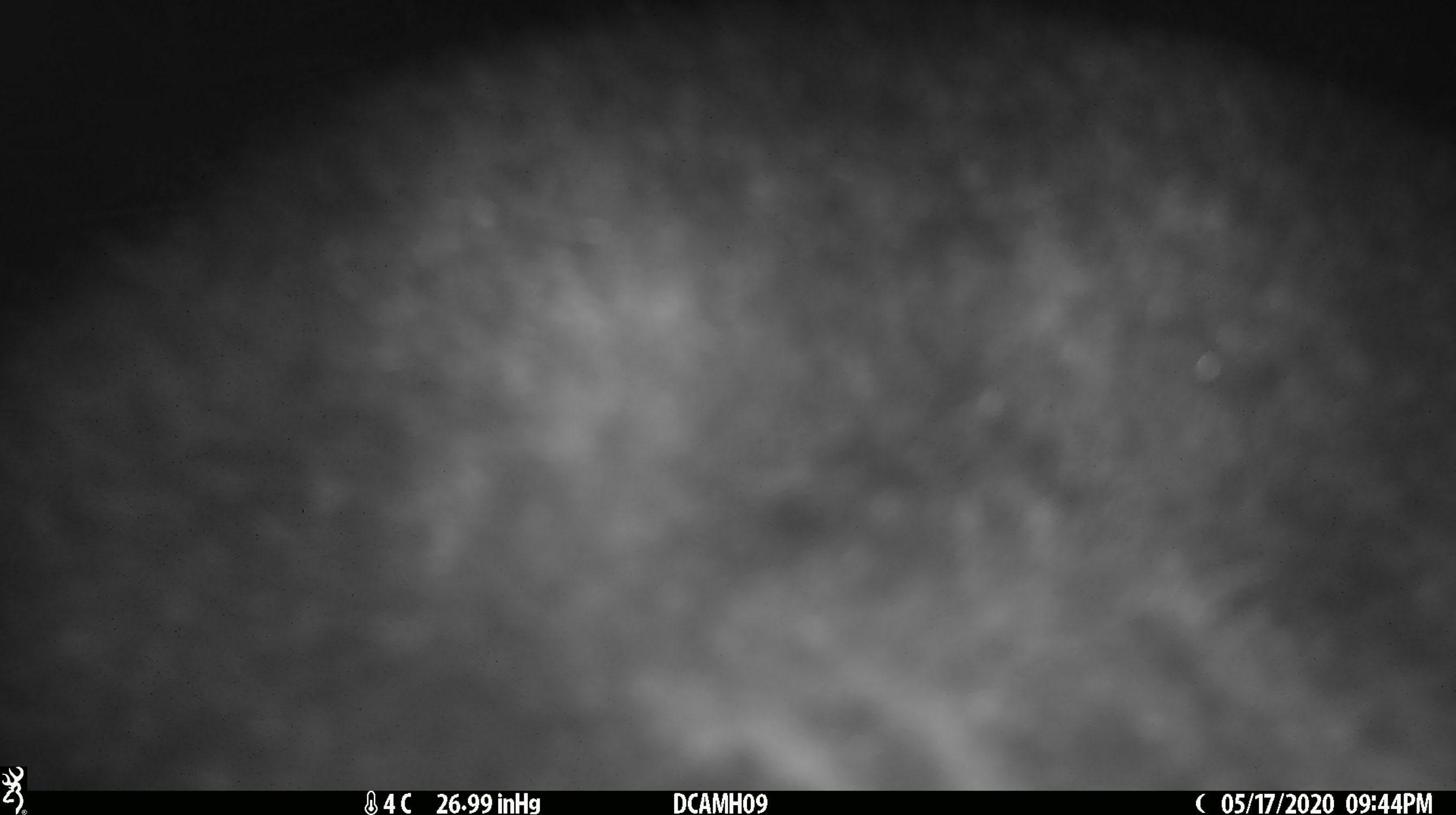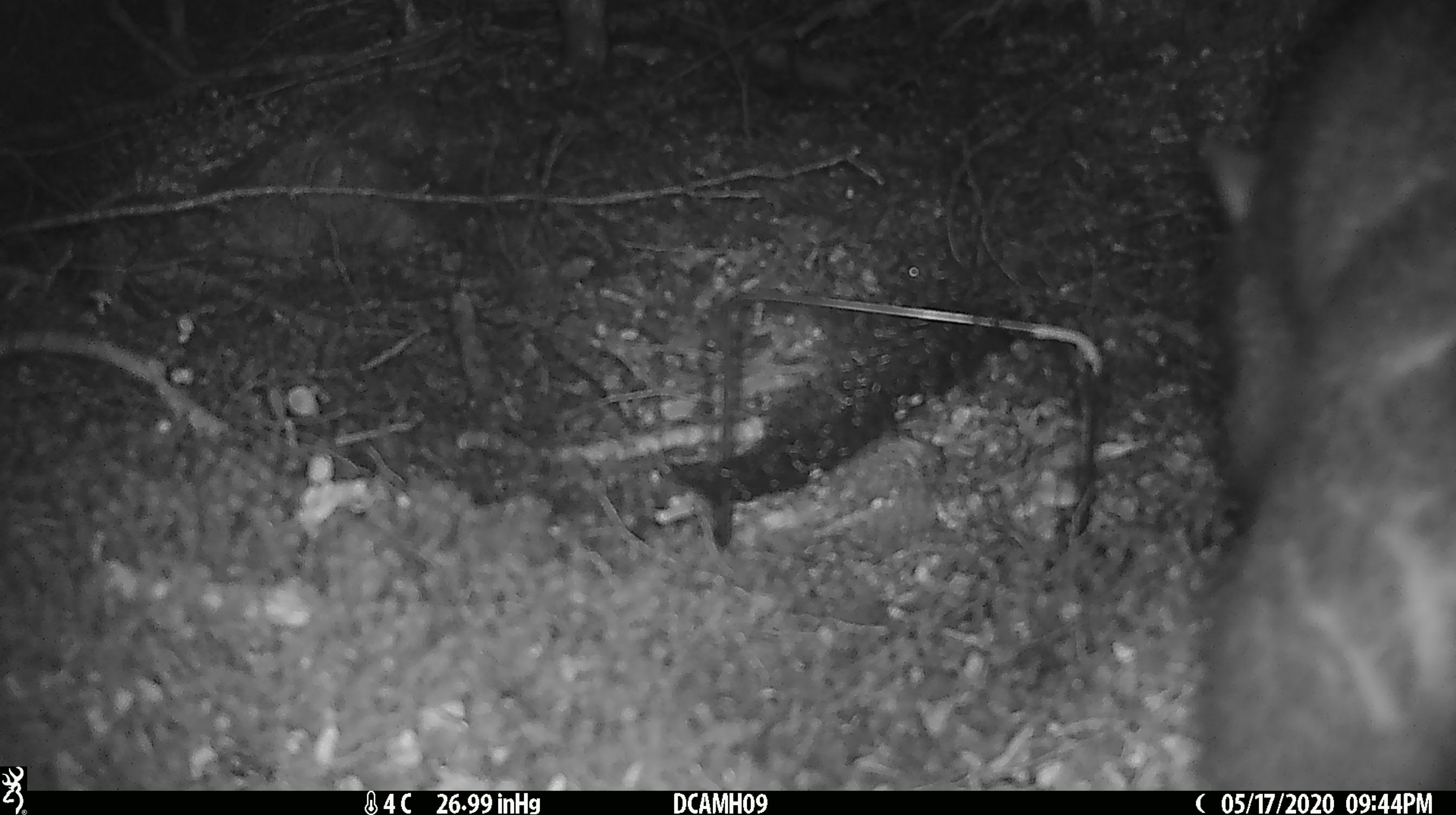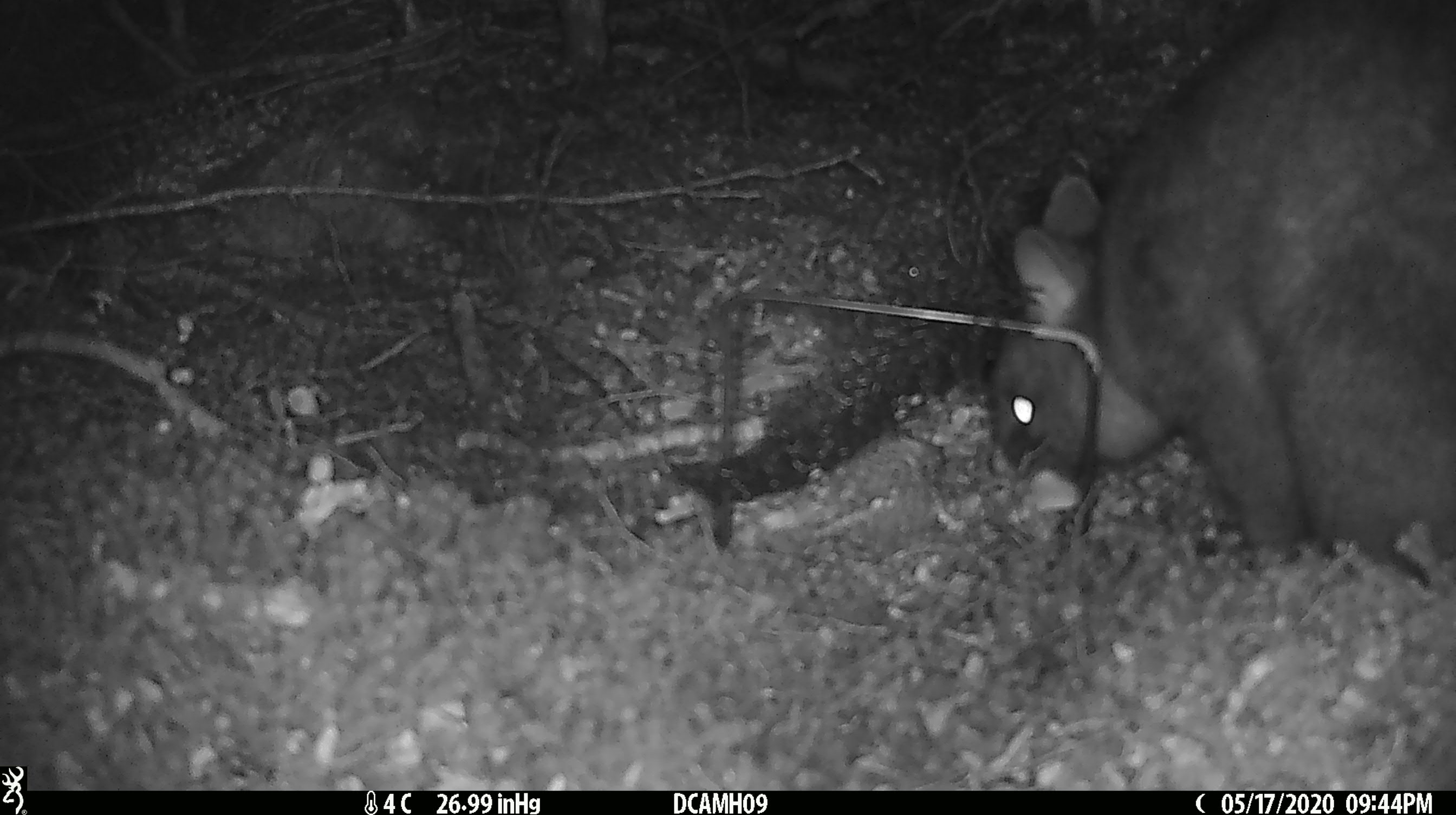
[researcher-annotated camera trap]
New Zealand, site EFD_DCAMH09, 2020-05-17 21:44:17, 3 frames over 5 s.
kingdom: Animalia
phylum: Chordata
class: Mammalia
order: Diprotodontia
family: Phalangeridae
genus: Trichosurus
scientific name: Trichosurus vulpecula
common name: common brushtail possum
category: possum